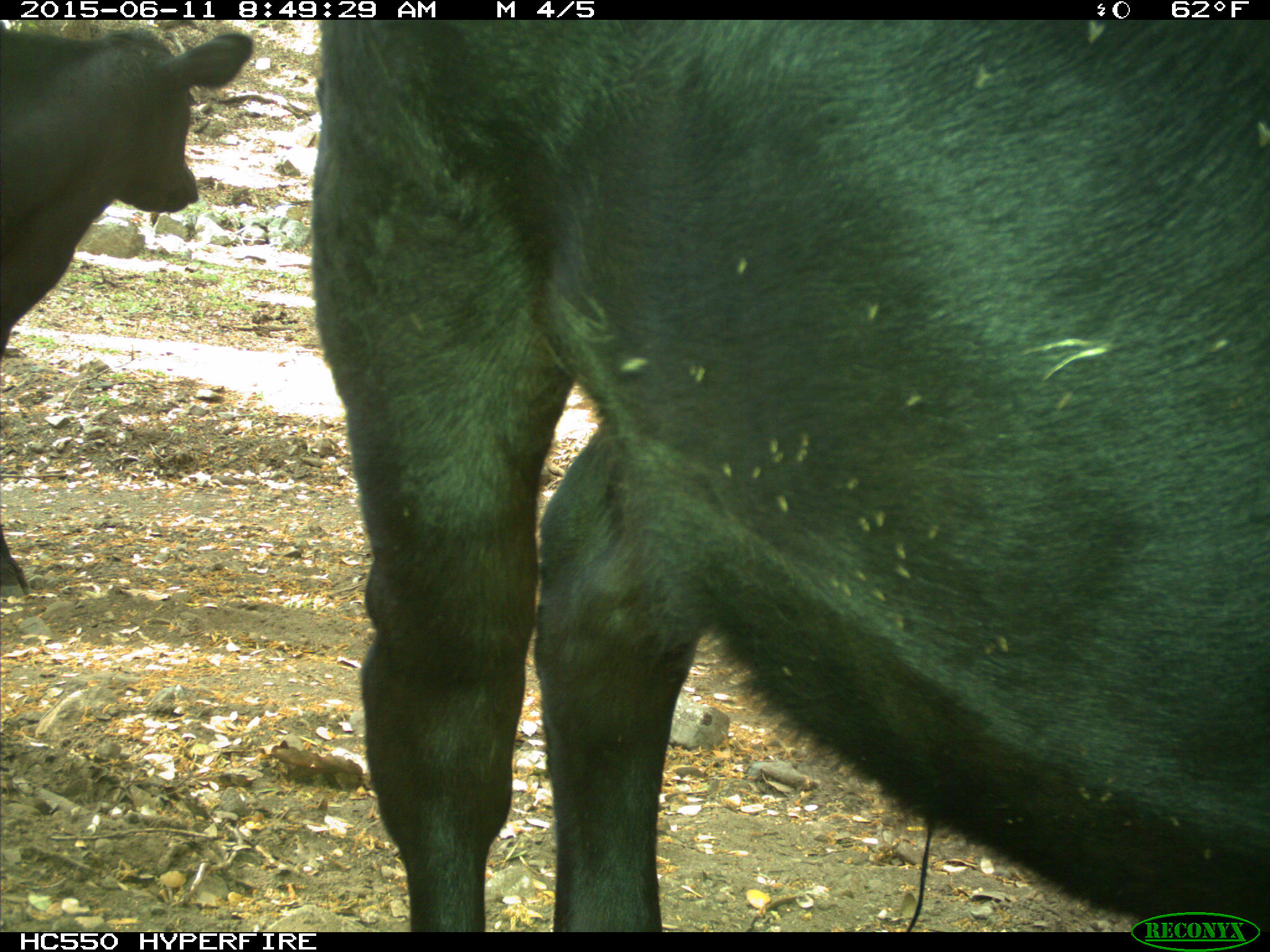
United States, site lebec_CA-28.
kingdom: Animalia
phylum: Chordata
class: Mammalia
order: Artiodactyla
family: Bovidae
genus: Bos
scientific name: Bos taurus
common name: domestic cow